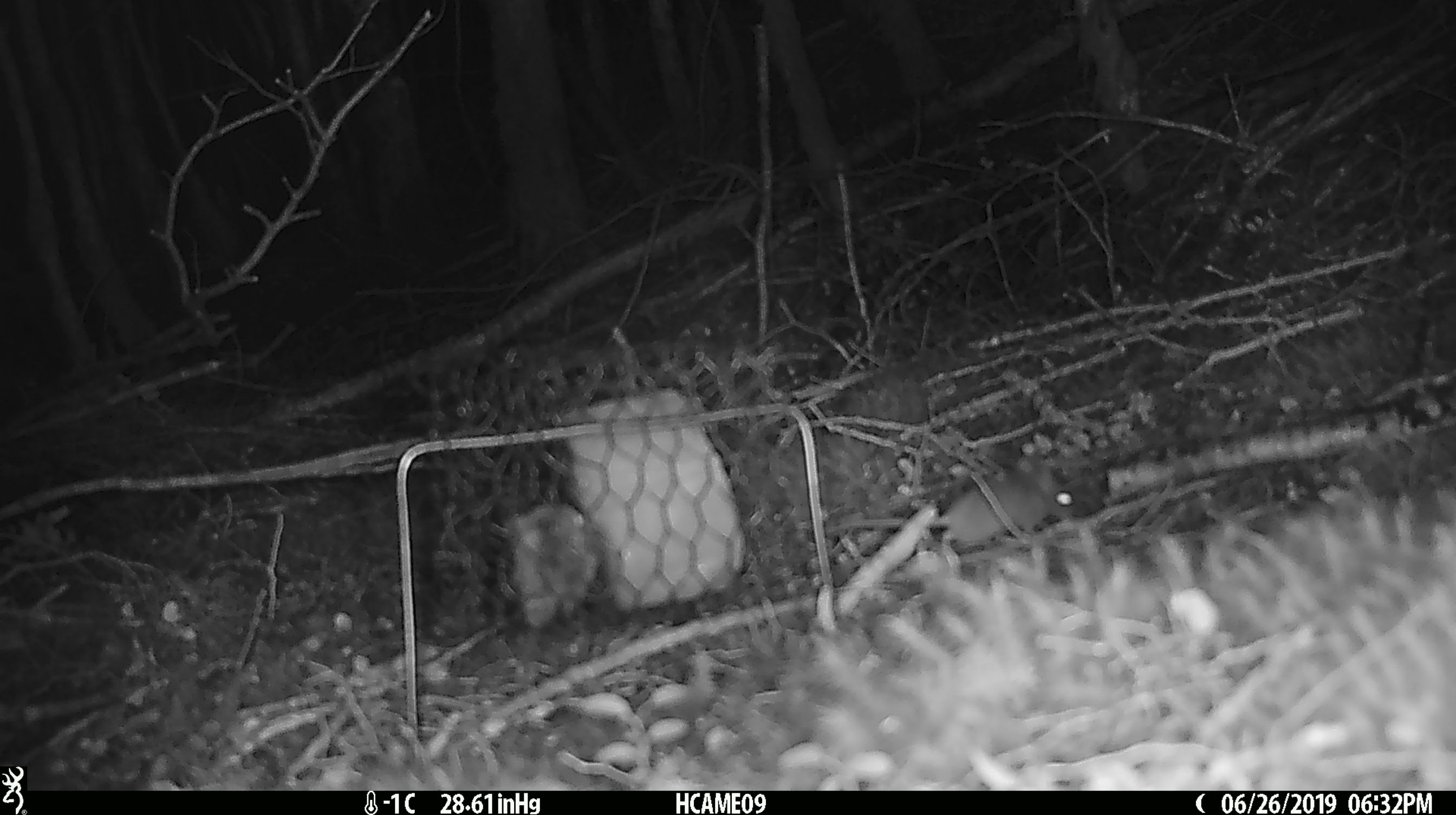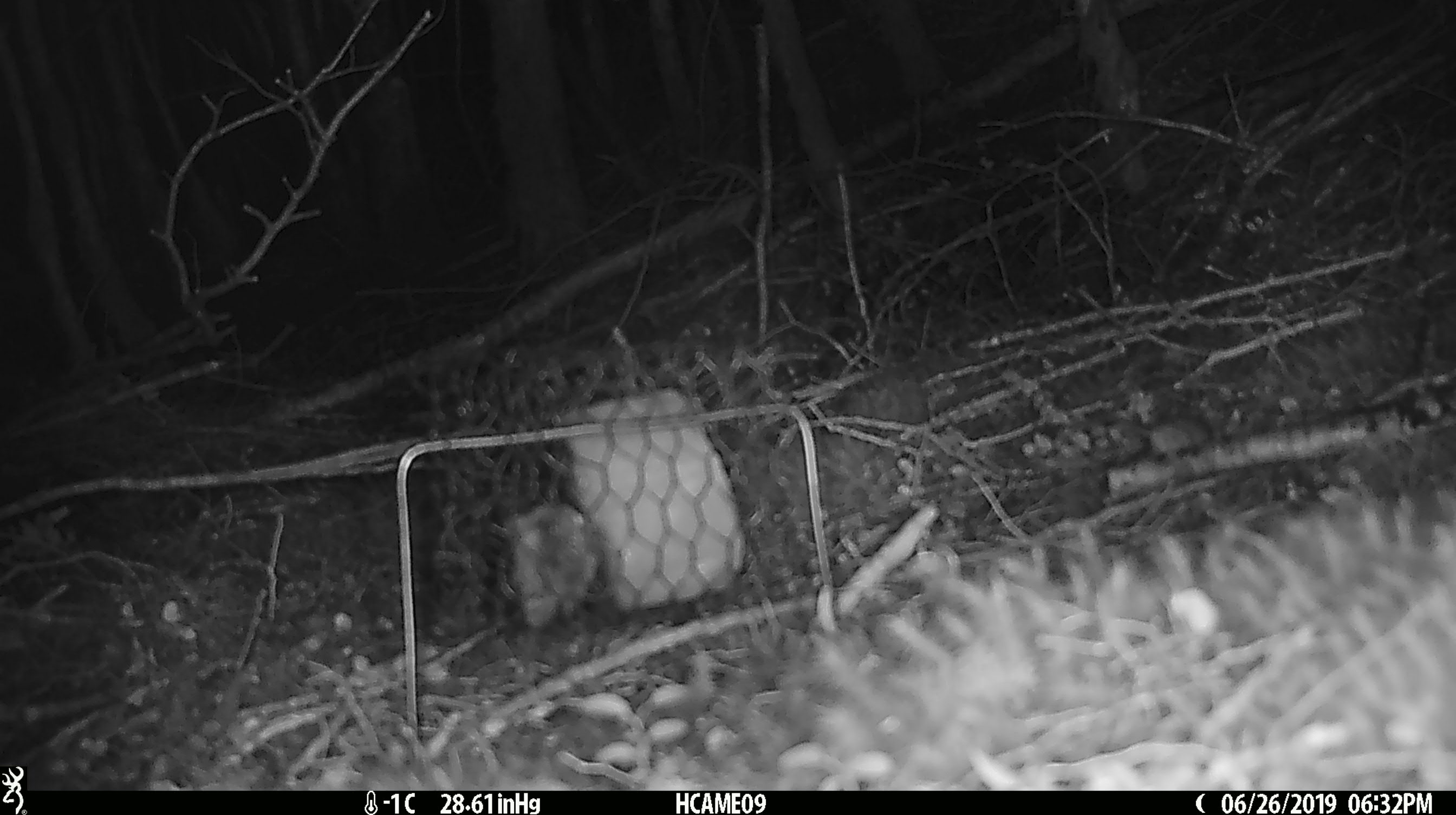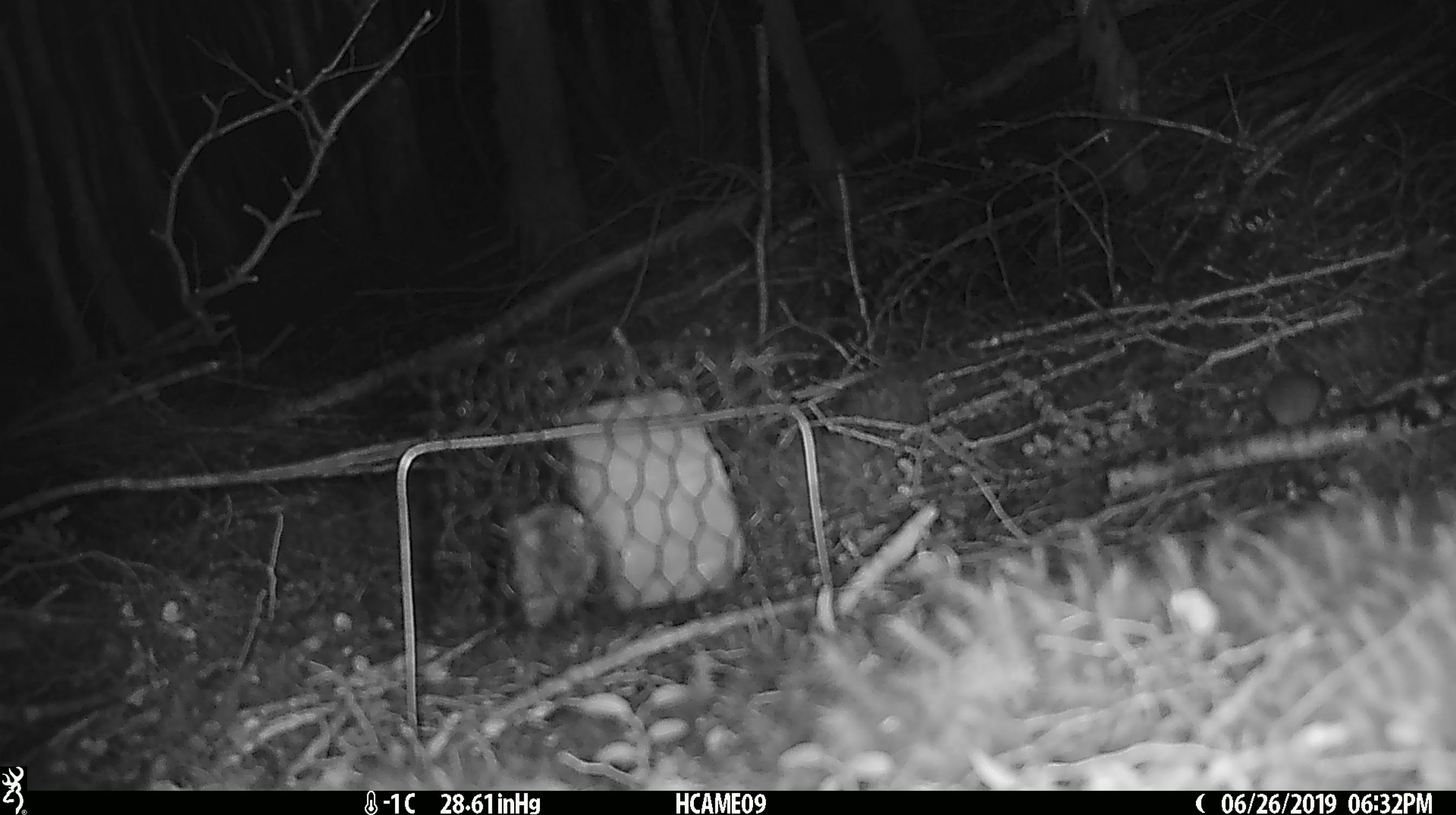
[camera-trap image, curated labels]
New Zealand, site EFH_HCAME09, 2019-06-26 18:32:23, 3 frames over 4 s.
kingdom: Animalia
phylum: Chordata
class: Mammalia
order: Rodentia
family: Muridae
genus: Mus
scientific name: Mus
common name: mouse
Mouse (Mus).